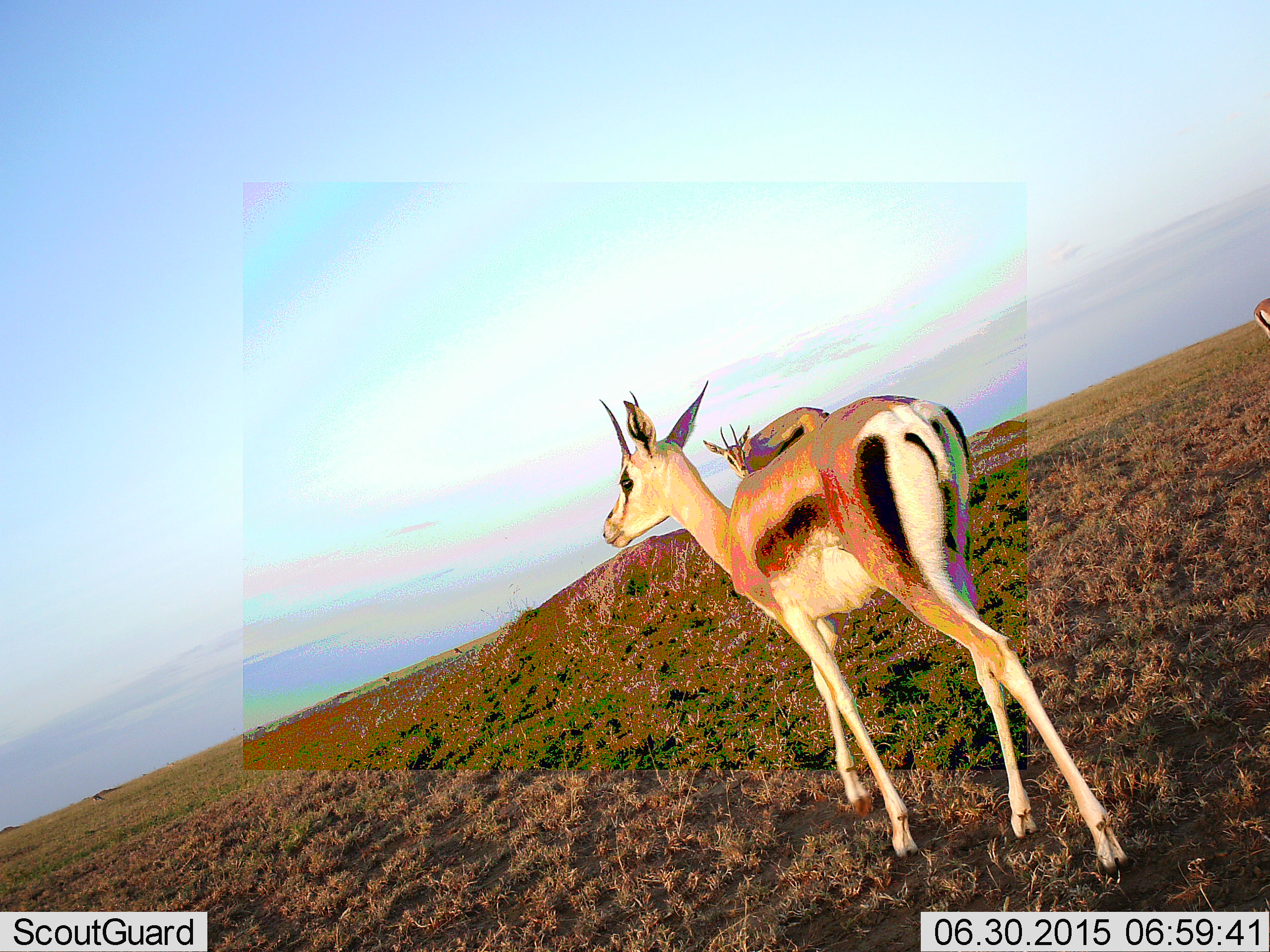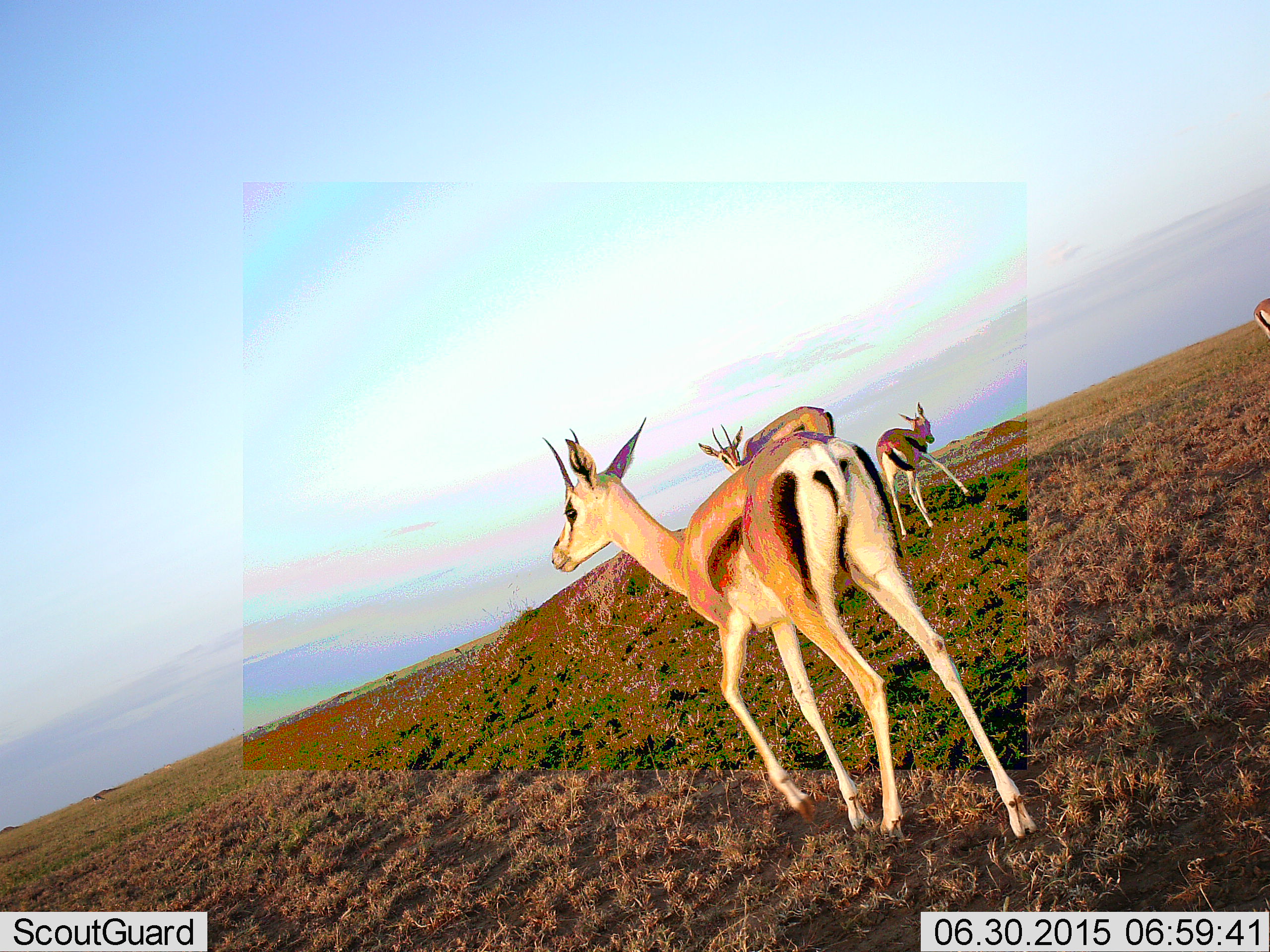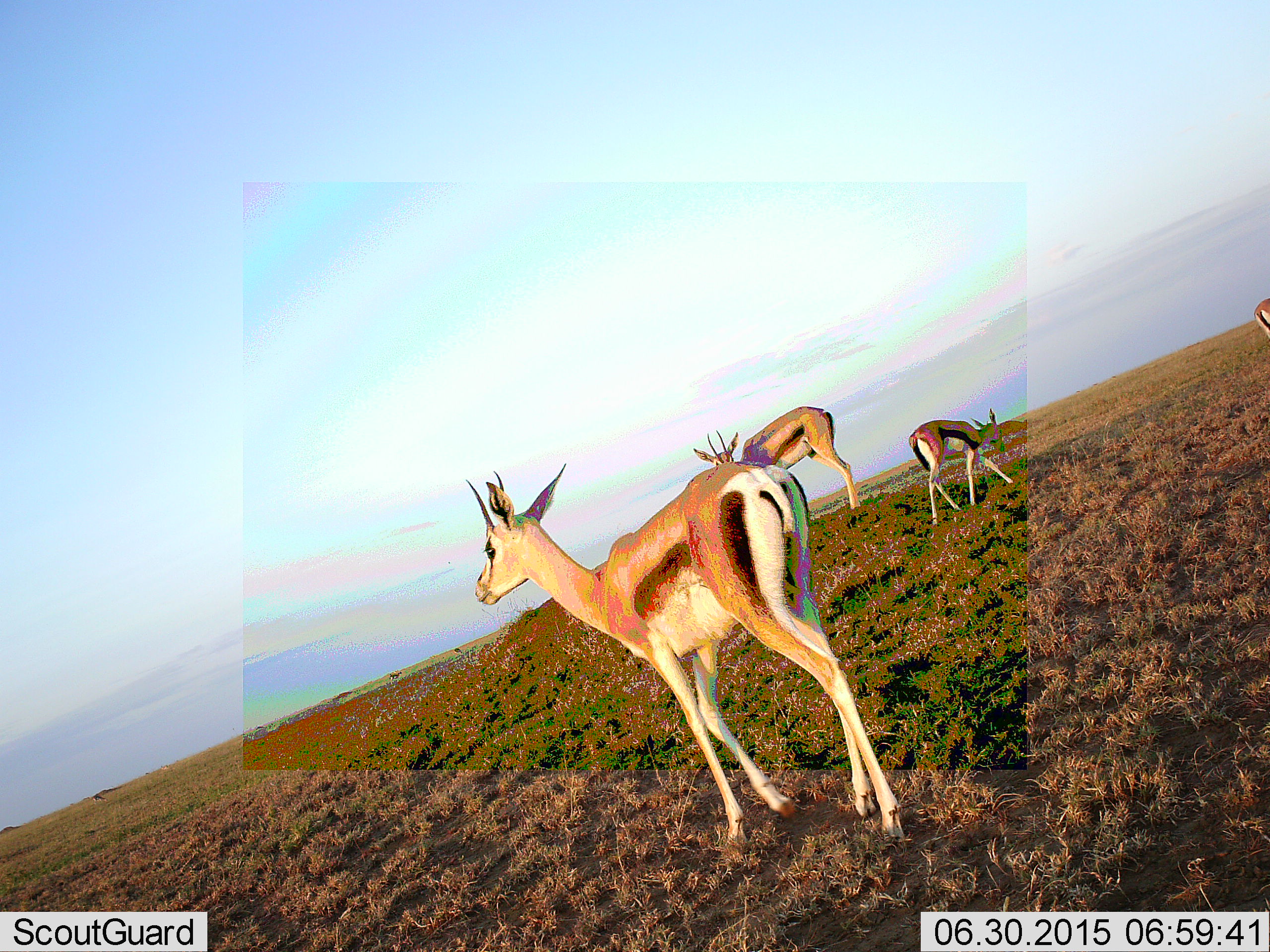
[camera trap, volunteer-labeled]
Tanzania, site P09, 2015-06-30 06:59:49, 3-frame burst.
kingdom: Animalia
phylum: Chordata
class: Mammalia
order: Artiodactyla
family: Bovidae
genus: Eudorcas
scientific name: Eudorcas thomsonii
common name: thomson's gazelle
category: gazellethomsons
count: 4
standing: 86%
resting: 0%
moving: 86%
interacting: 0%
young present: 21%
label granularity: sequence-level